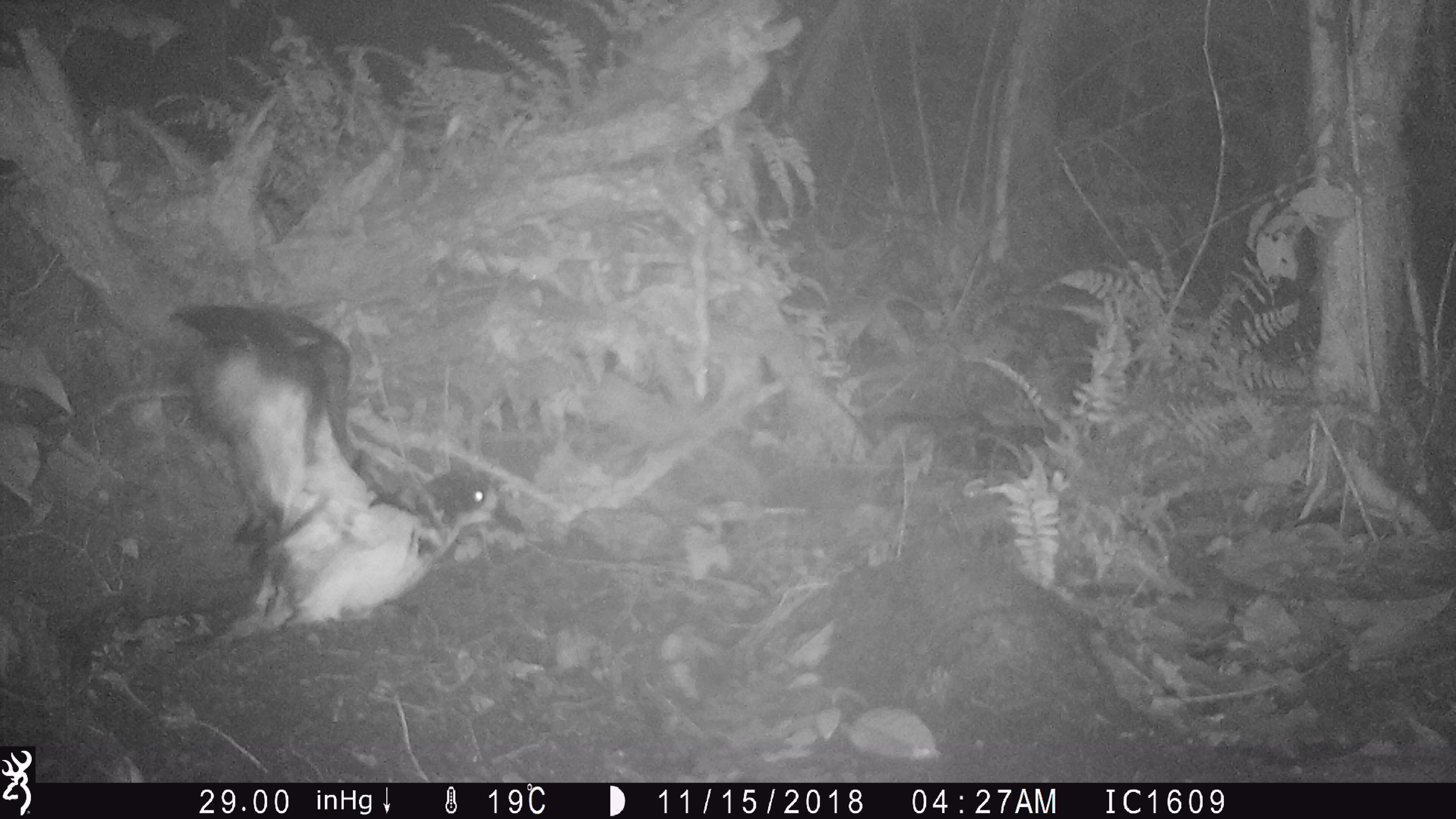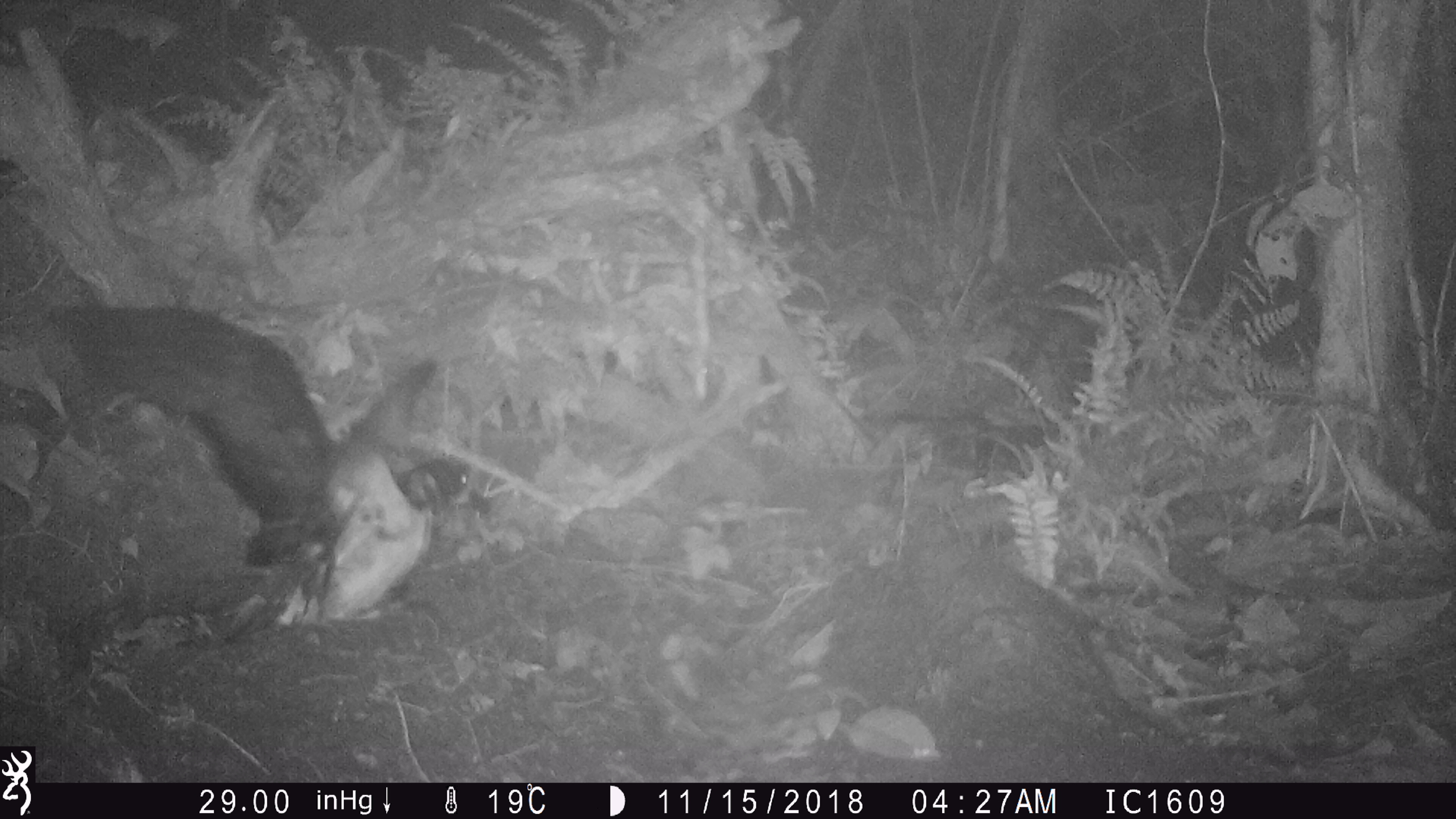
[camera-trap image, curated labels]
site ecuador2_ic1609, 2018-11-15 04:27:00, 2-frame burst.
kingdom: Animalia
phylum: Chordata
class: Aves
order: Procellariiformes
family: Procellariidae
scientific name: Procellariidae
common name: petrel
Petrel (Procellariidae).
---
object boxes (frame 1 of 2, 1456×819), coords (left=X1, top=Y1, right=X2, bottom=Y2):
petrel: (left=152, top=282, right=547, bottom=668)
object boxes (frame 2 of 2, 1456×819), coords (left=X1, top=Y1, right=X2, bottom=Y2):
petrel: (left=27, top=288, right=515, bottom=653)